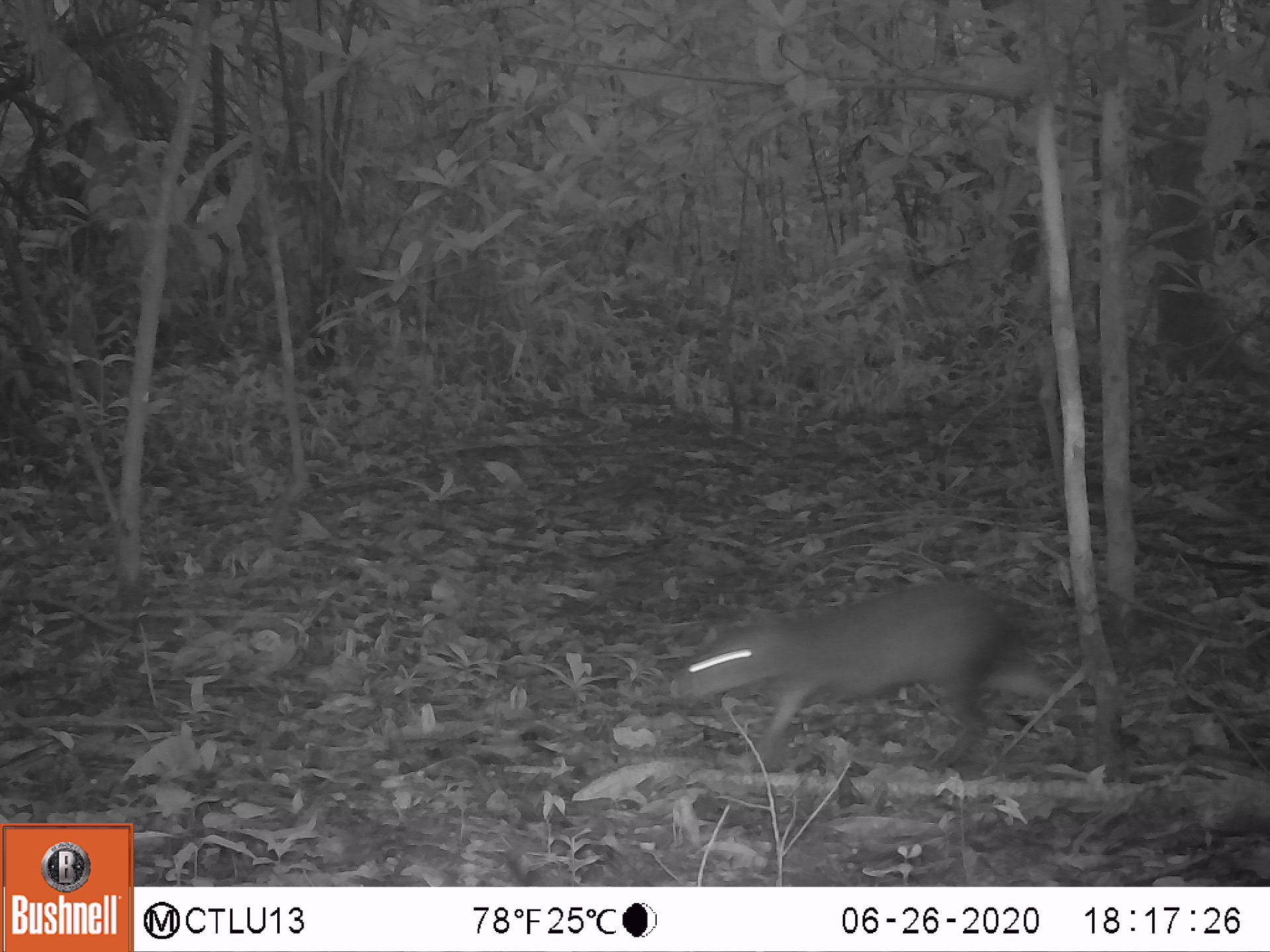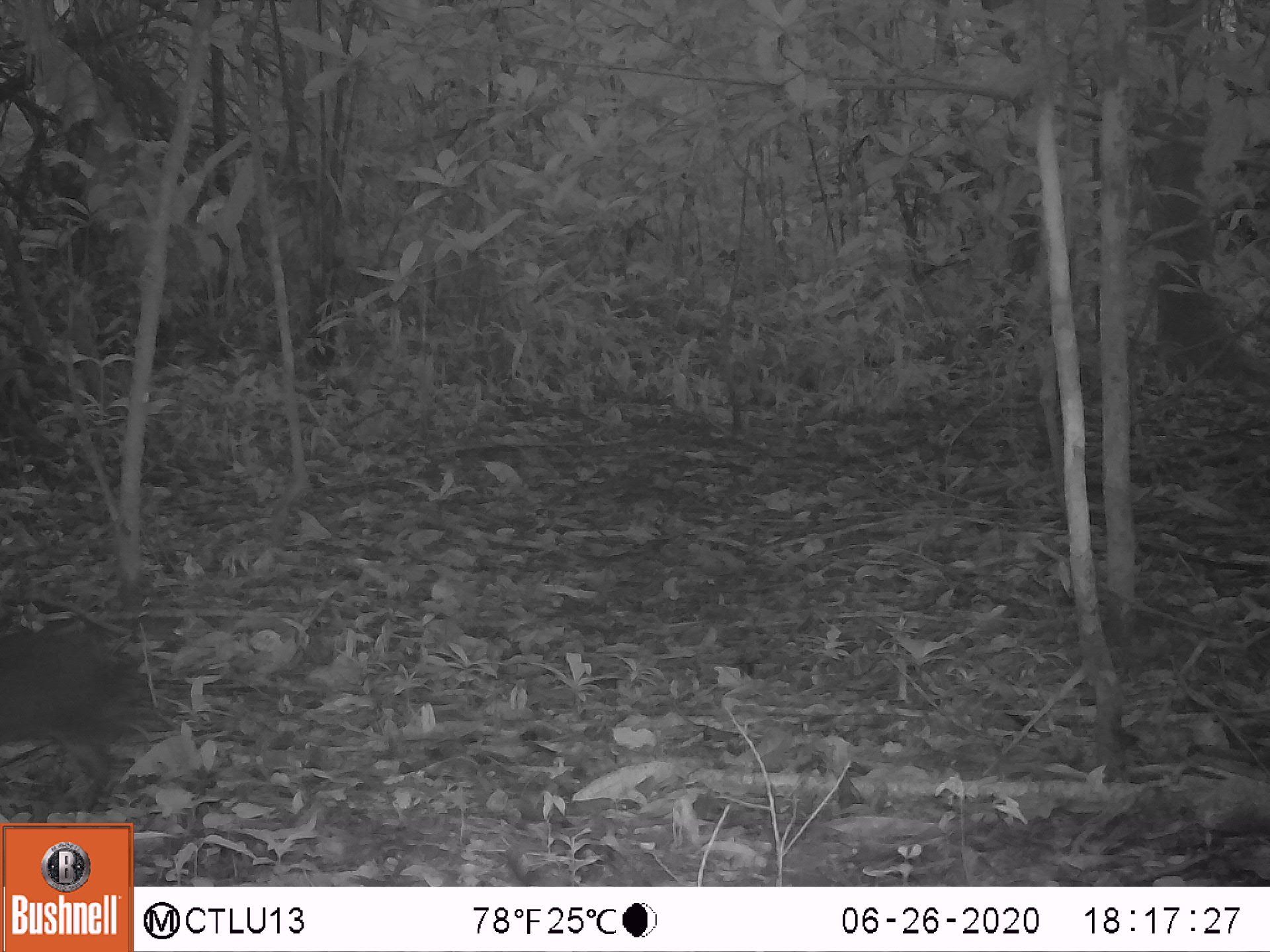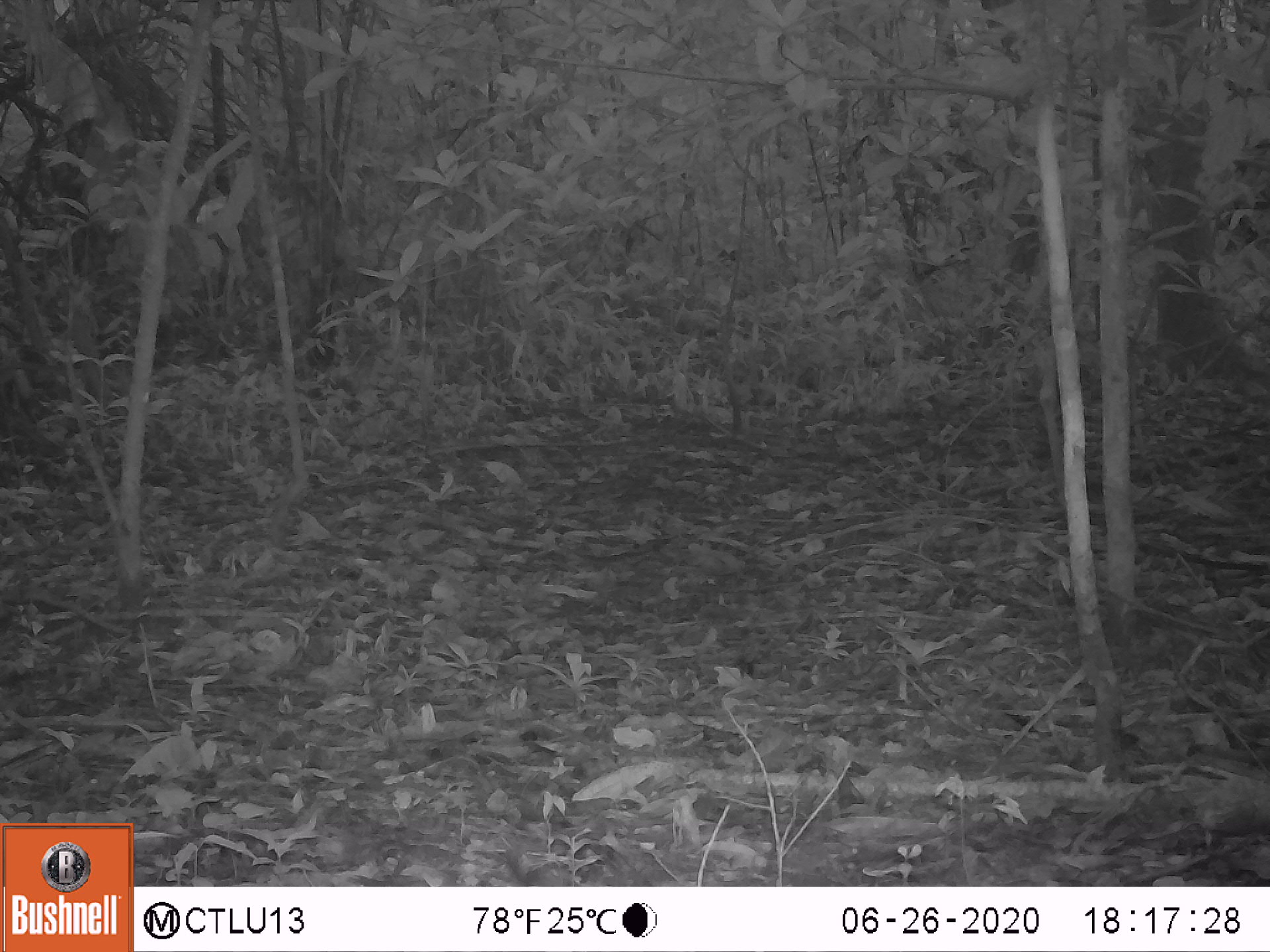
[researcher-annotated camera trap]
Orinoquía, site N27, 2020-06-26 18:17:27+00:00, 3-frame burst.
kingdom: Animalia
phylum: Chordata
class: Mammalia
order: Rodentia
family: Dasyproctidae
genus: Dasyprocta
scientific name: Dasyprocta fuliginosa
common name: black agouti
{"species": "black agouti (Dasyprocta fuliginosa)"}